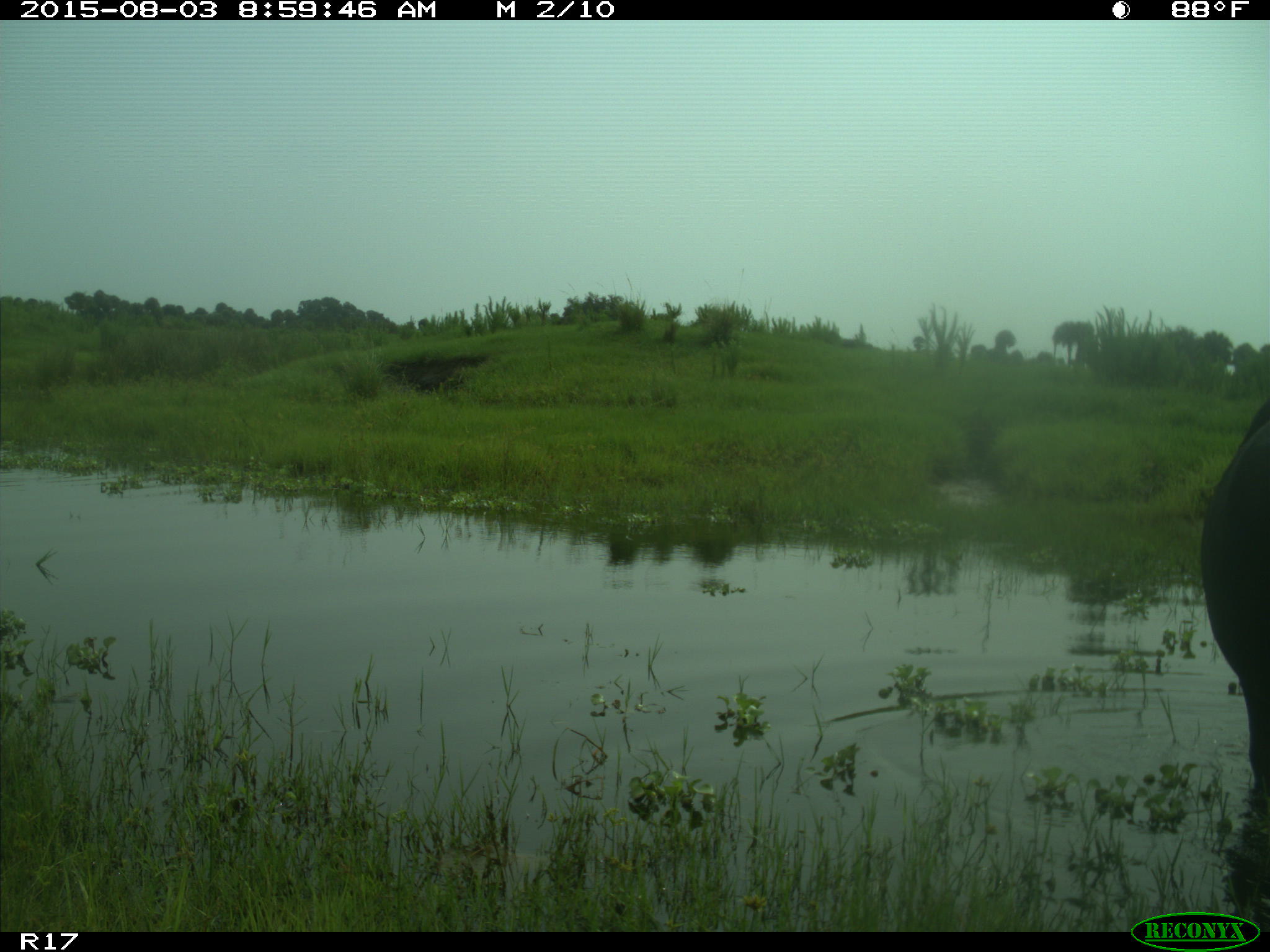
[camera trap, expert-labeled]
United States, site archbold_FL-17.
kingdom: Animalia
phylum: Chordata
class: Mammalia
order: Artiodactyla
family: Bovidae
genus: Bos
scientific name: Bos taurus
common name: domestic cow